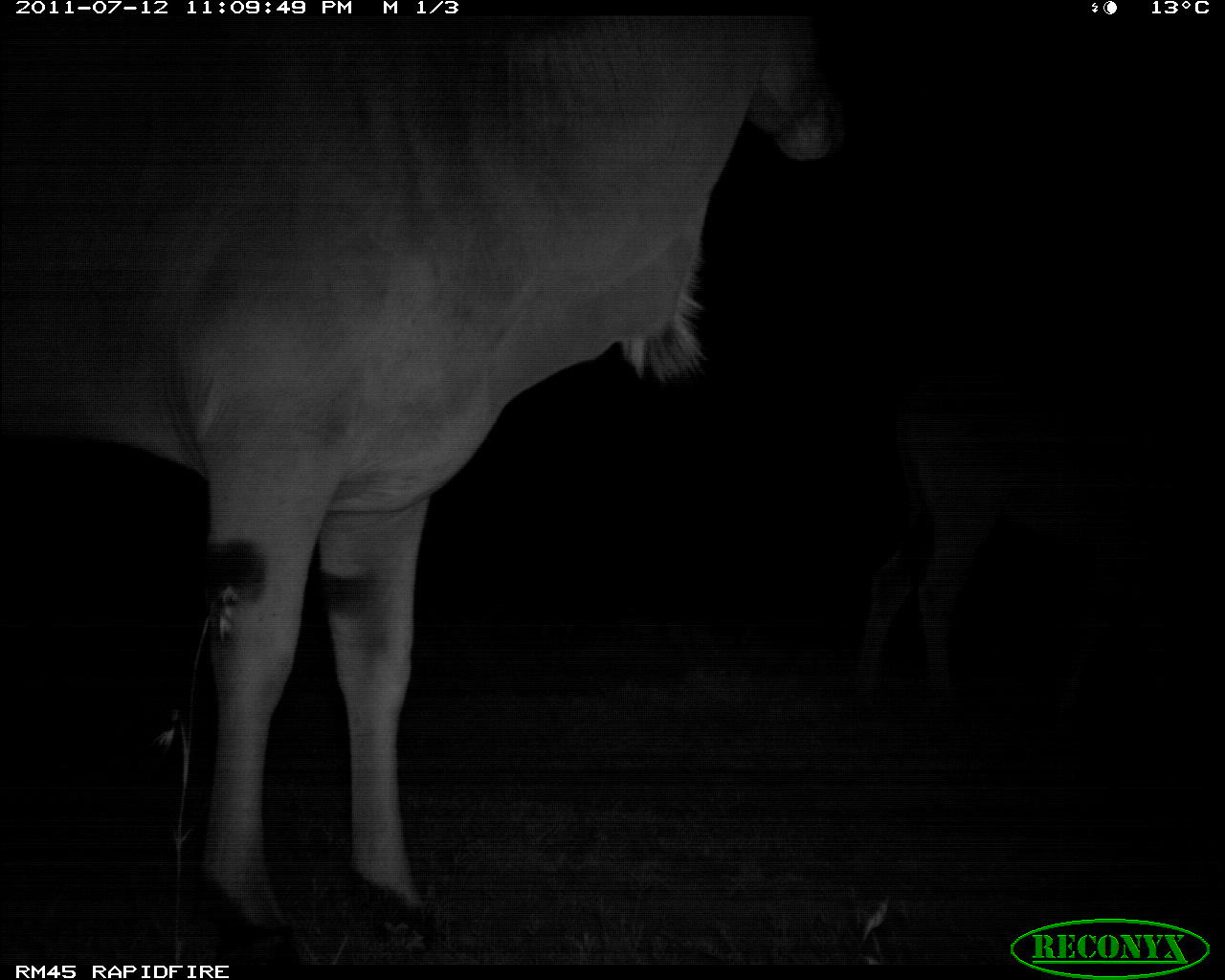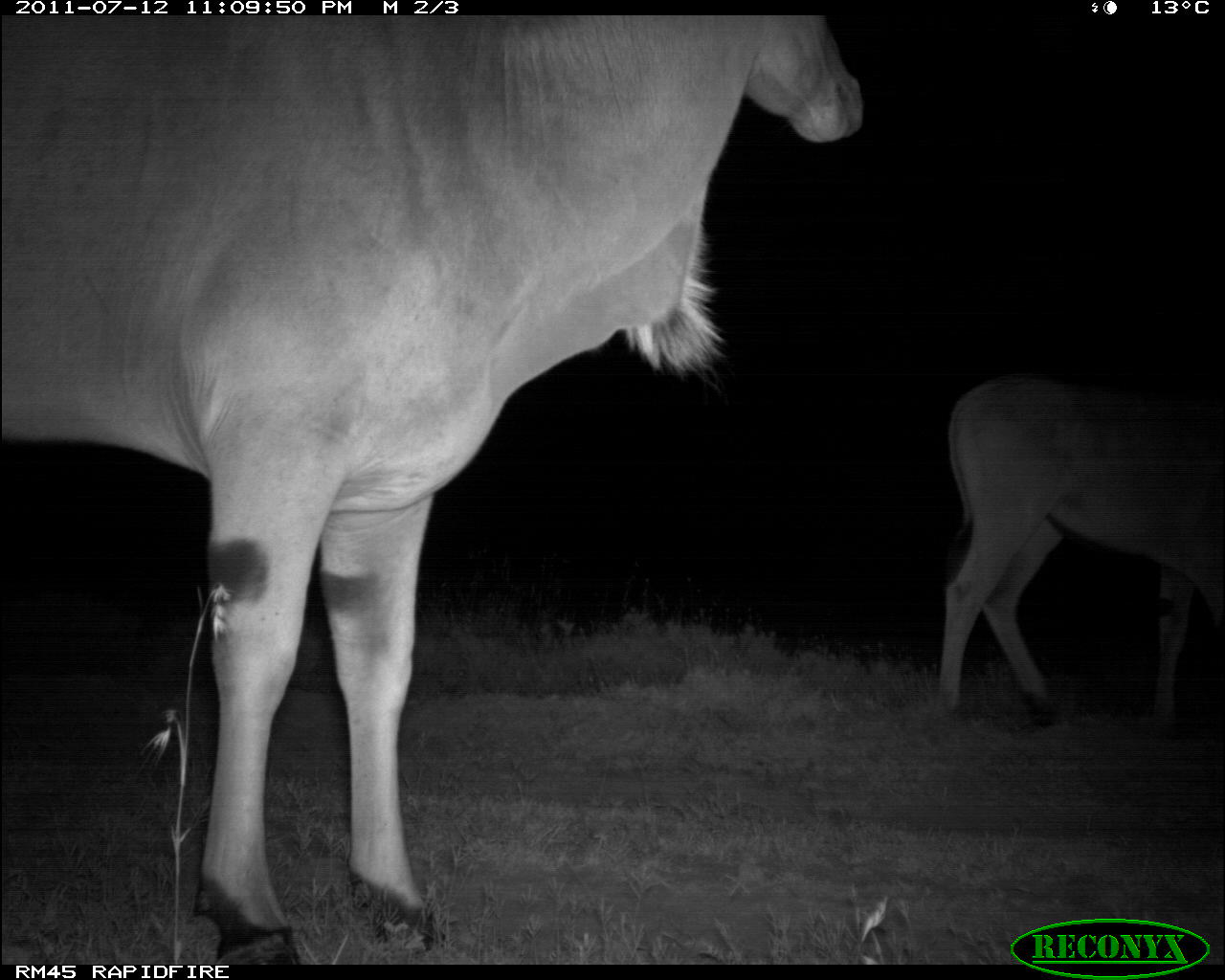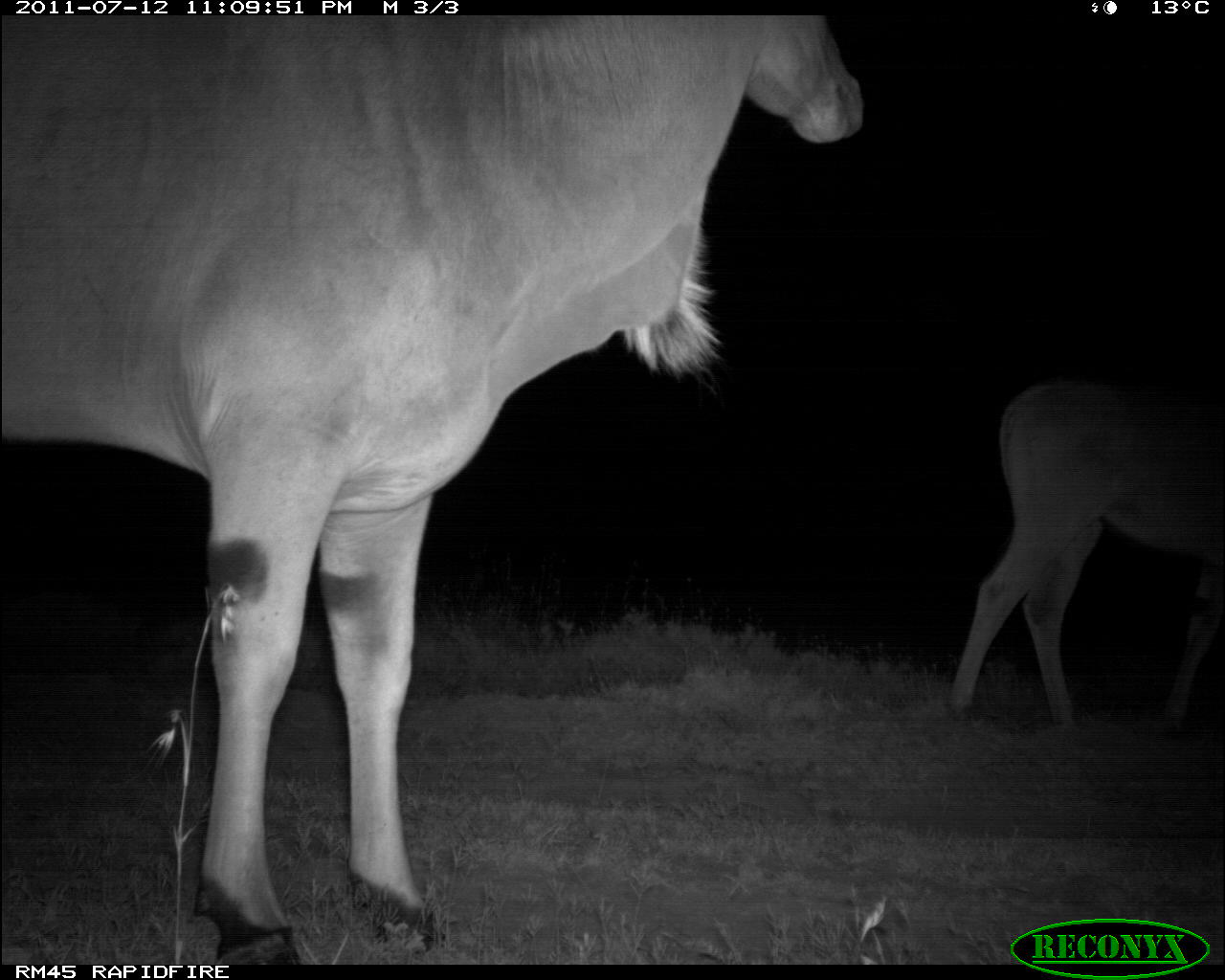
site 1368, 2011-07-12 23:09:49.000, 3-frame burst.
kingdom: Animalia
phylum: Chordata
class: Mammalia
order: Artiodactyla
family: Bovidae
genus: Tragelaphus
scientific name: Tragelaphus oryx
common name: eland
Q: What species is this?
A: Tragelaphus oryx (eland).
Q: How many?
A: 1.